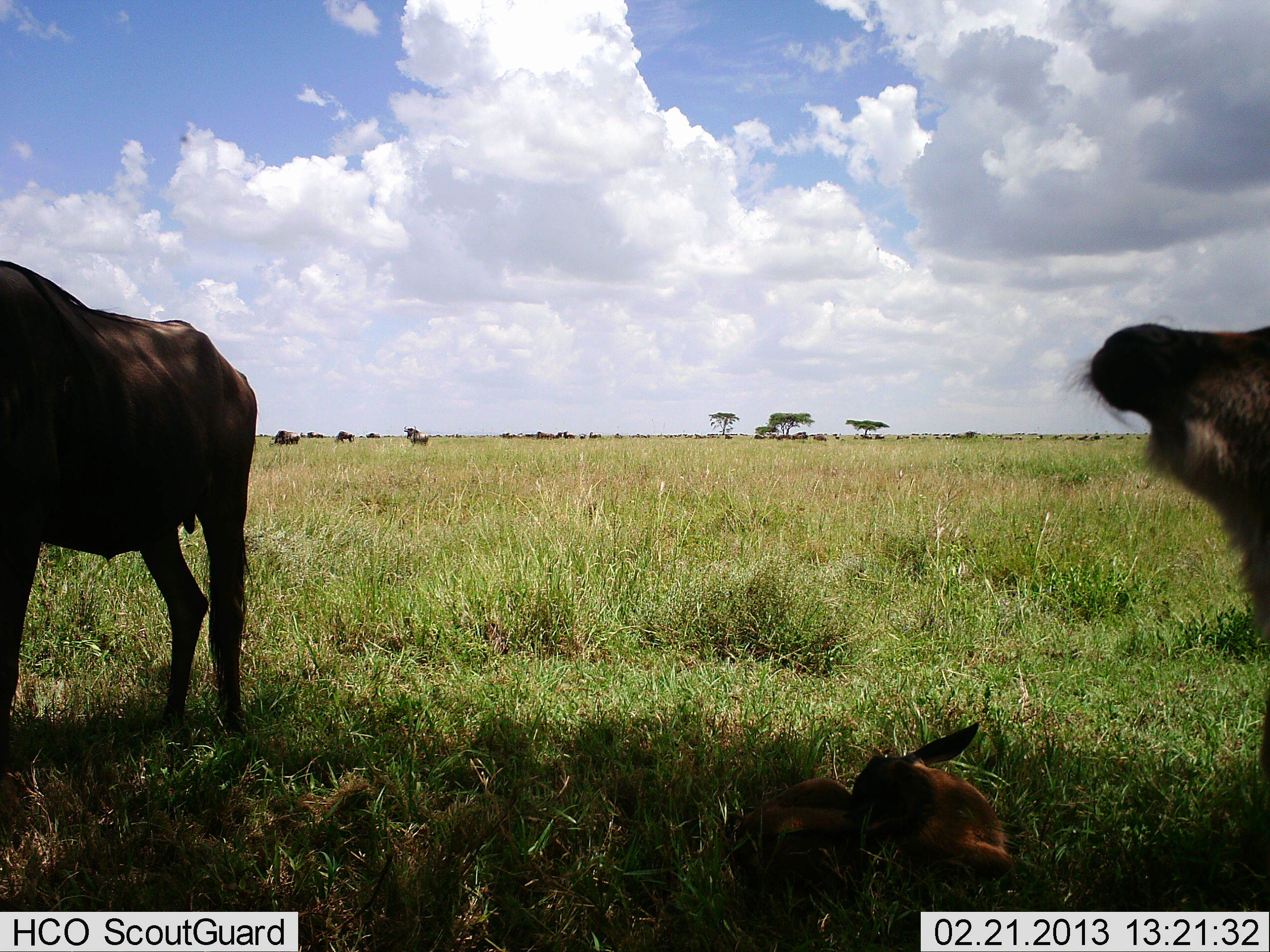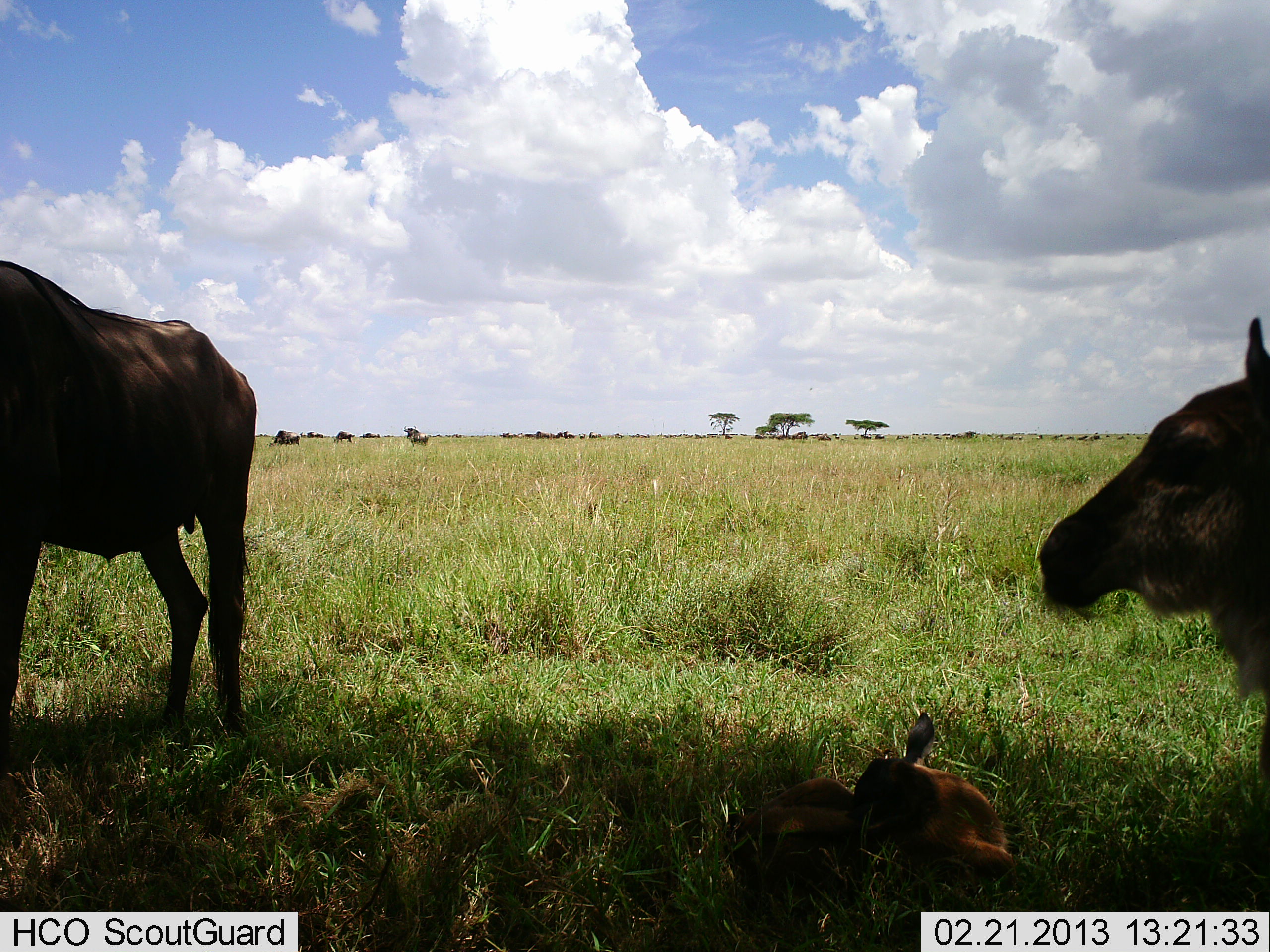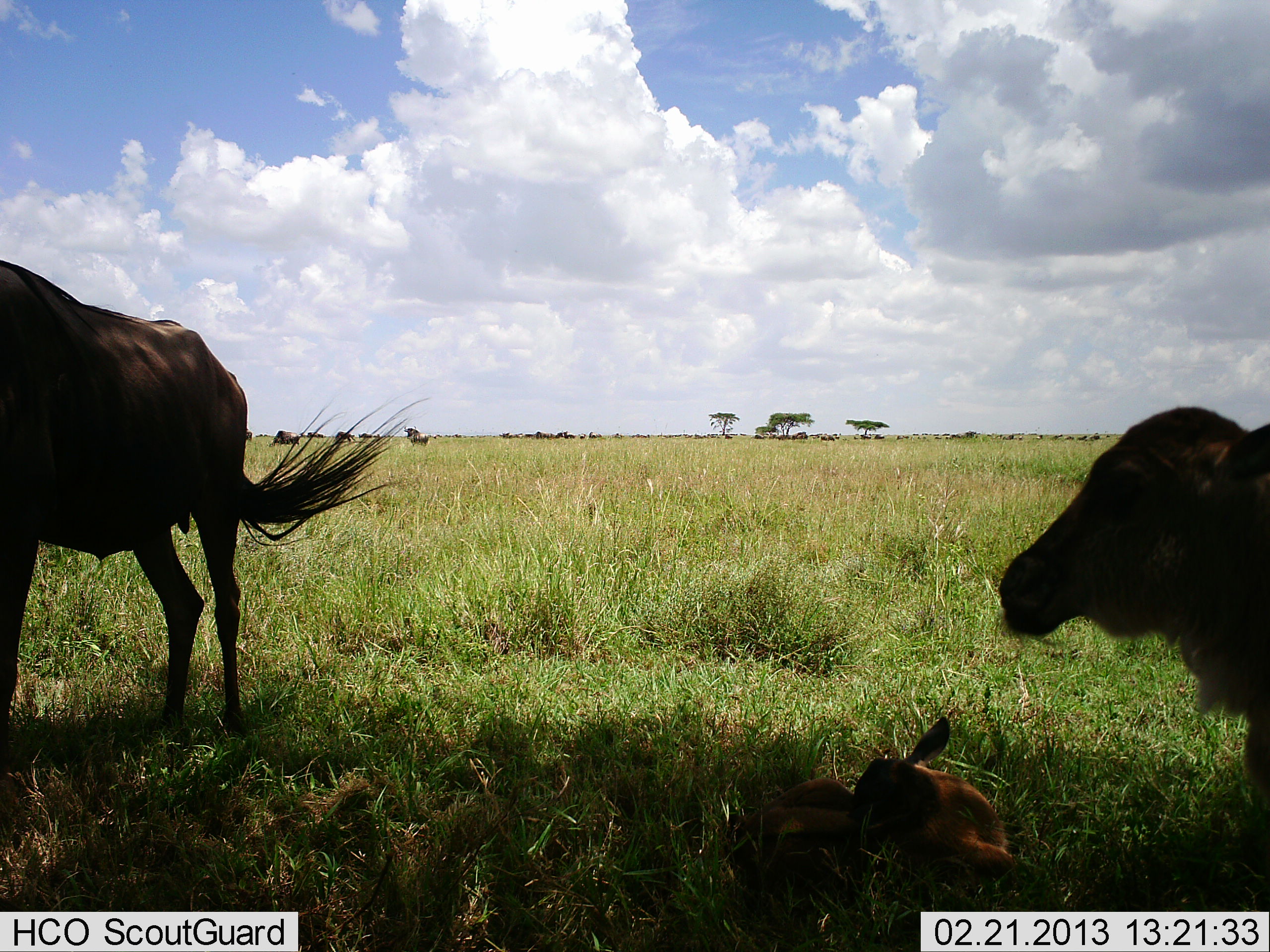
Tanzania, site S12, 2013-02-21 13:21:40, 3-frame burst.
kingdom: Animalia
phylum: Chordata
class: Mammalia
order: Artiodactyla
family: Bovidae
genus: Connochaetes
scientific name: Connochaetes taurinus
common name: blue wildebeest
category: wildebeest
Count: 4.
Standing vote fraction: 85%.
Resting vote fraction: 100%.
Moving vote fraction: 10%.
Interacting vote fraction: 0%.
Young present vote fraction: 95%.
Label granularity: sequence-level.